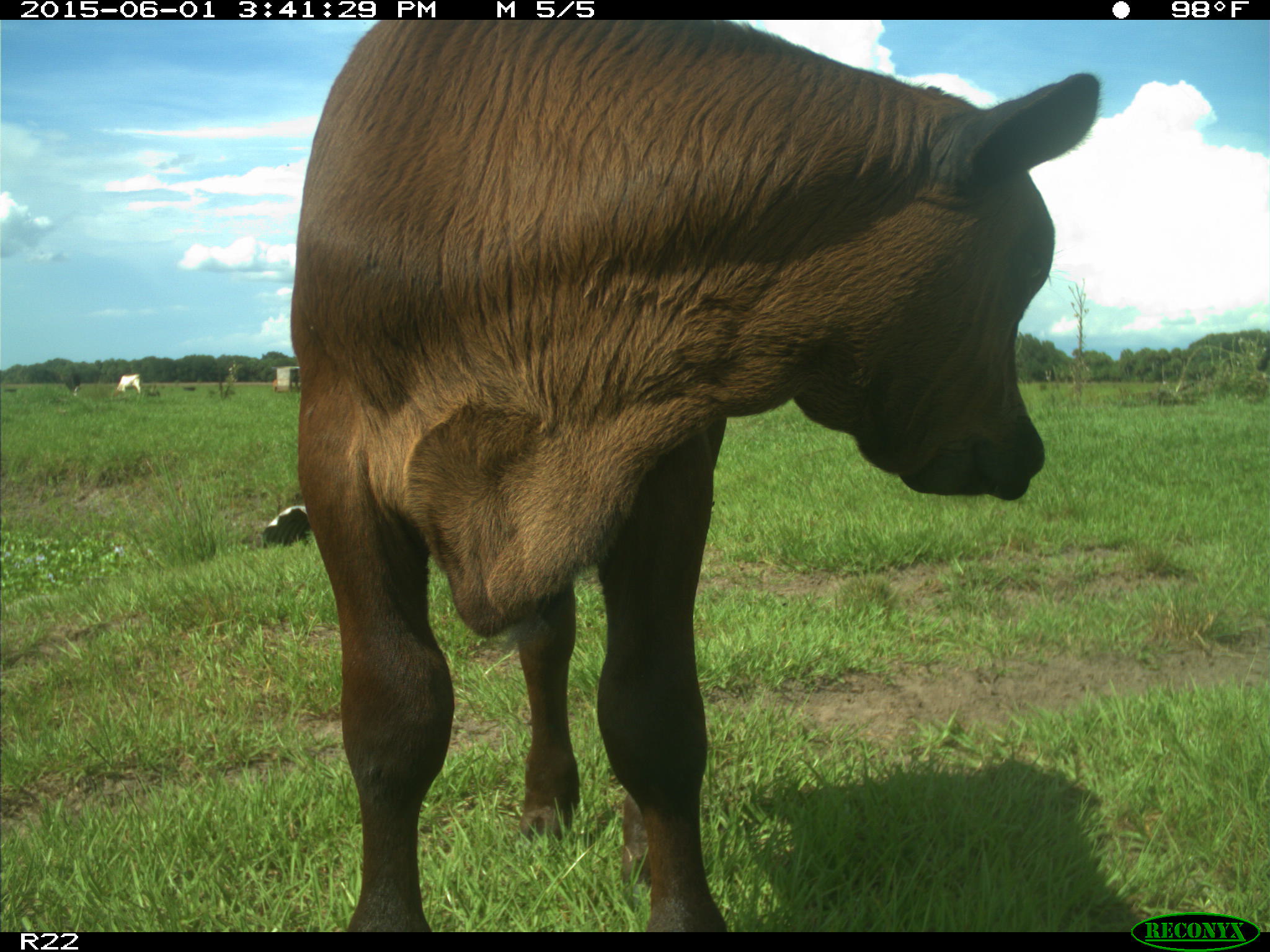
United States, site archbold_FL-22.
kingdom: Animalia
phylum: Chordata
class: Mammalia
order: Artiodactyla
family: Bovidae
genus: Bos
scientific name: Bos taurus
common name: domestic cow